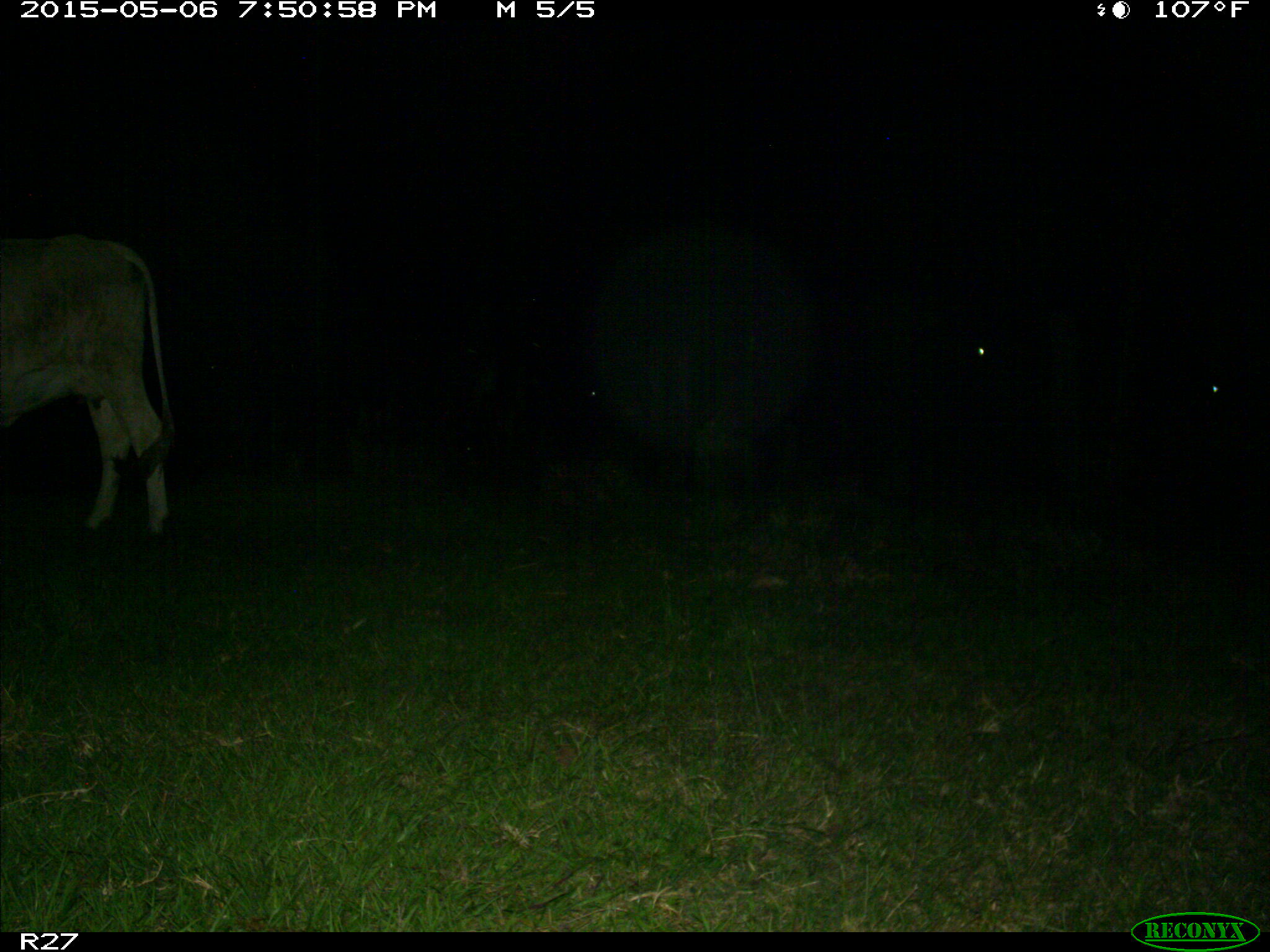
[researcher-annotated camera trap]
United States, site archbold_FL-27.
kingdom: Animalia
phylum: Chordata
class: Mammalia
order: Artiodactyla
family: Bovidae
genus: Bos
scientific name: Bos taurus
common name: domestic cow